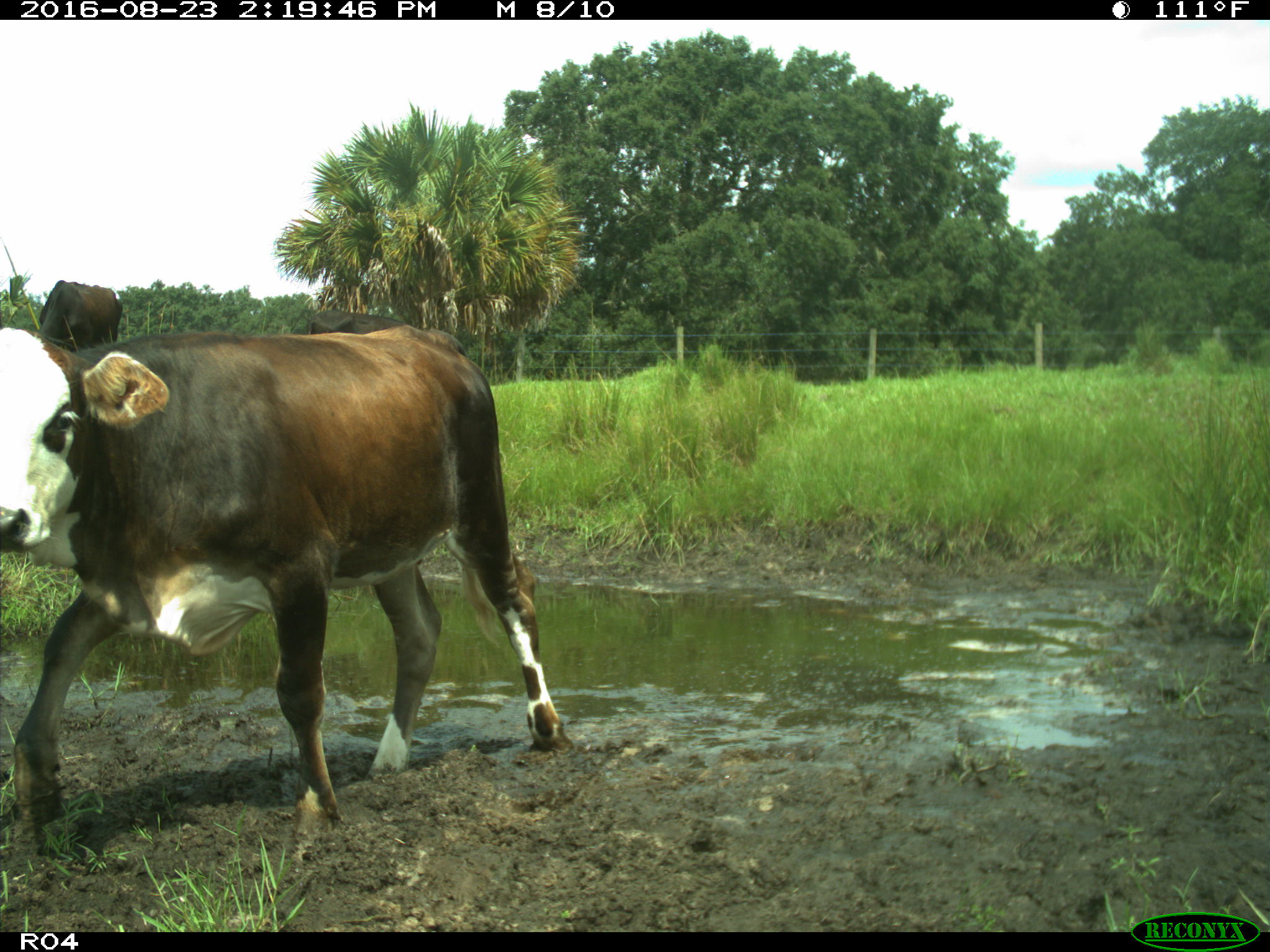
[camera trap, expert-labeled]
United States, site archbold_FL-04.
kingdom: Animalia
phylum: Chordata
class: Mammalia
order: Artiodactyla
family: Bovidae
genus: Bos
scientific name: Bos taurus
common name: domestic cow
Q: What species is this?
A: Bos taurus (domestic cow).